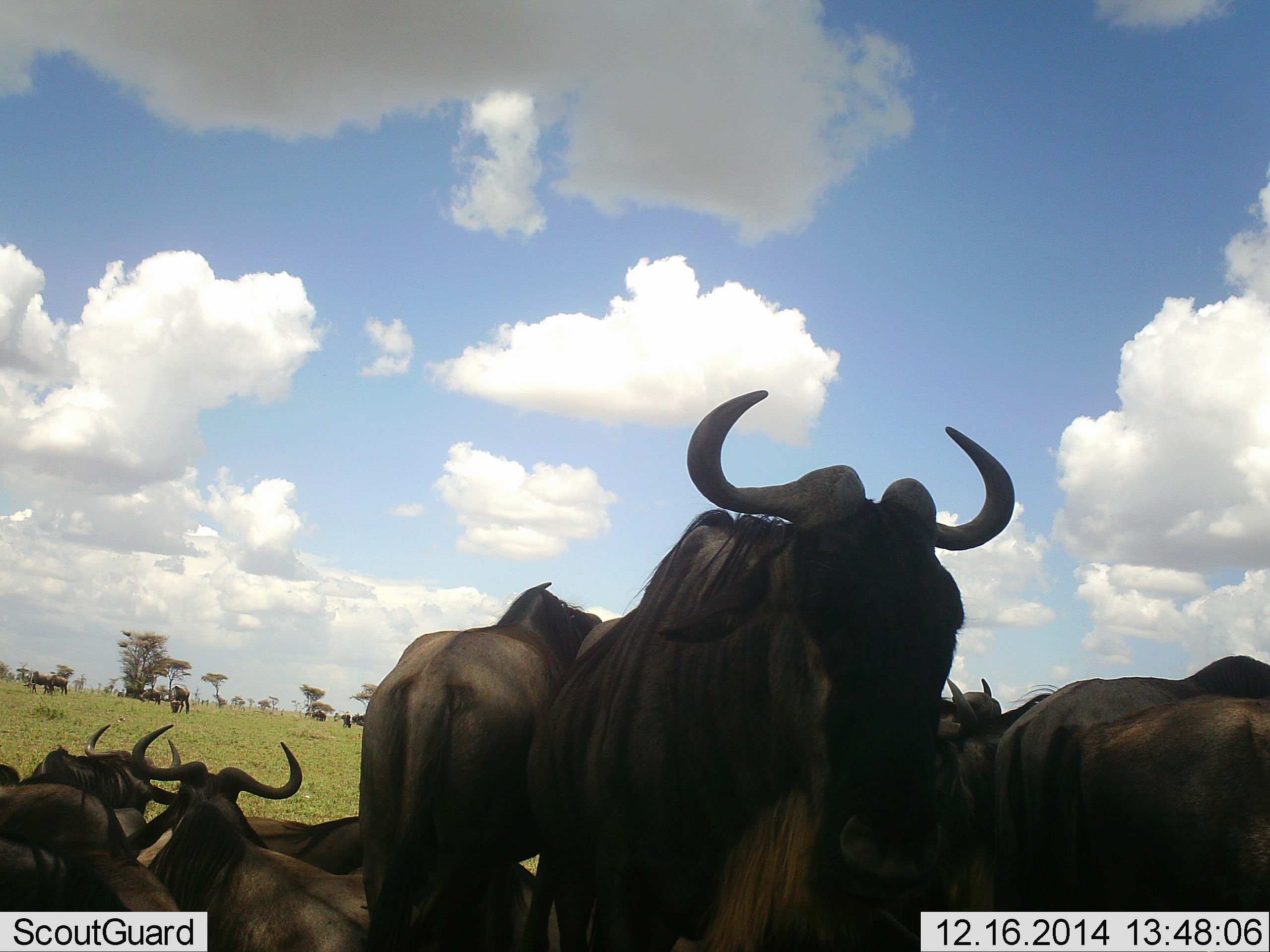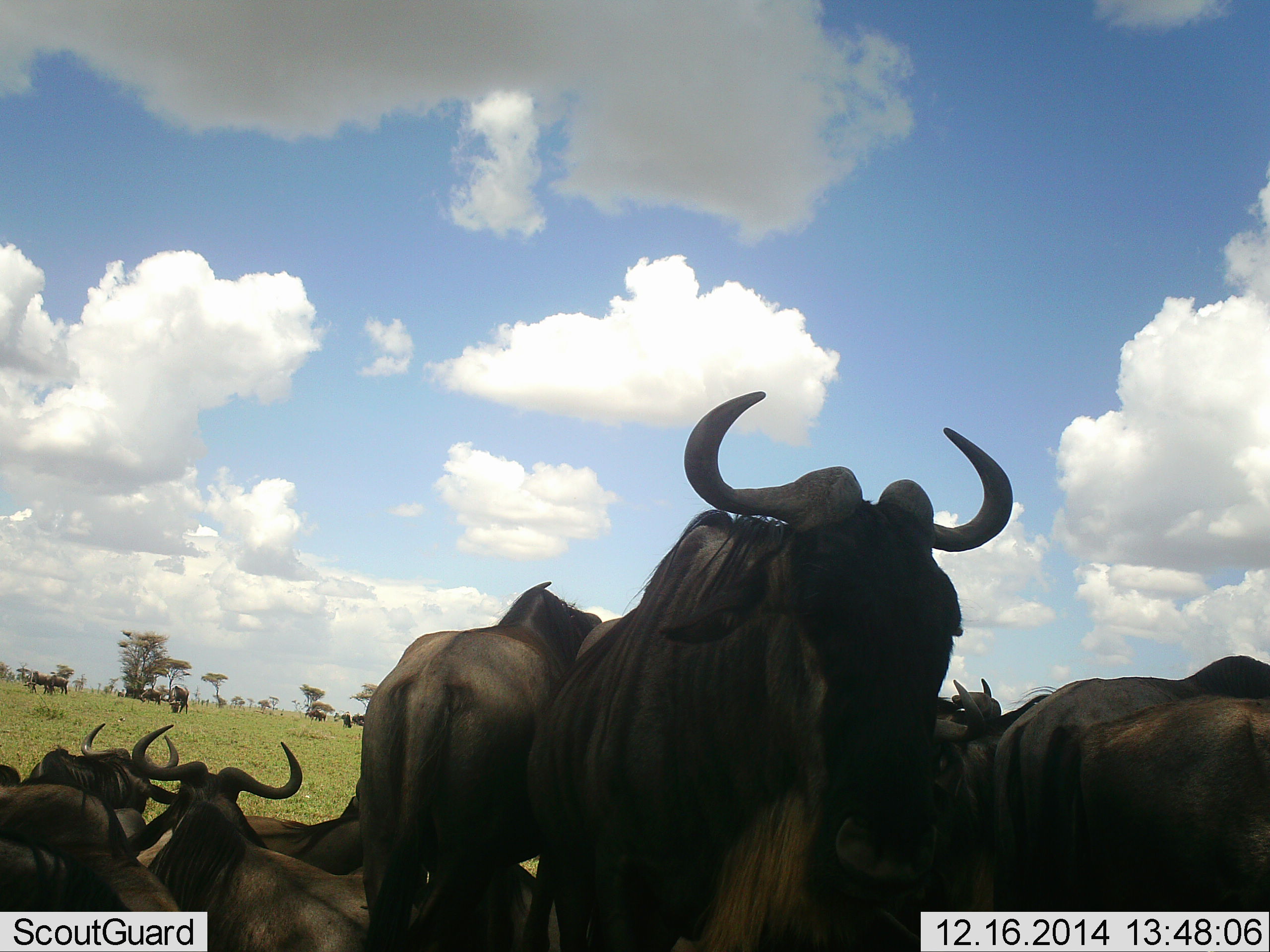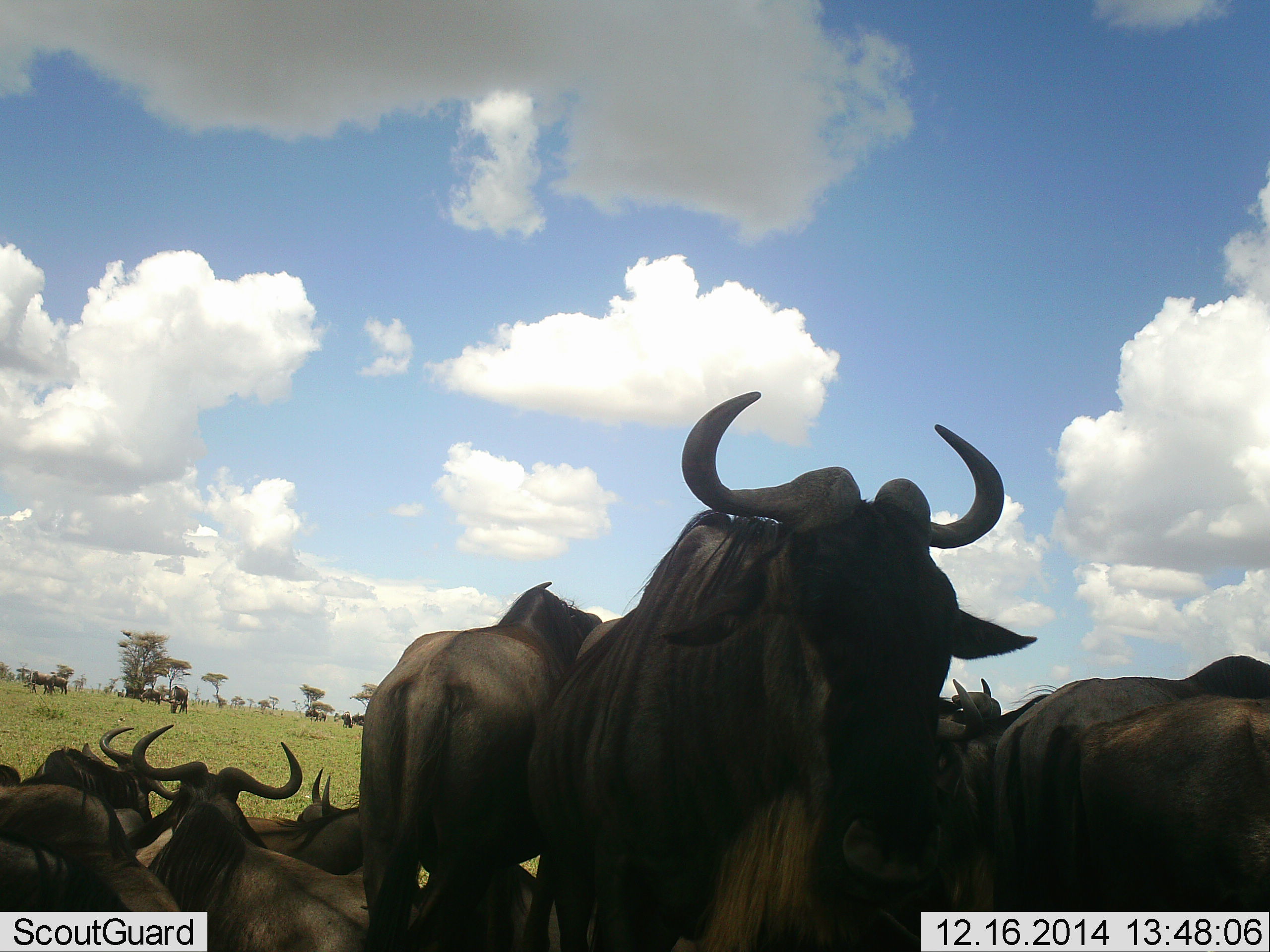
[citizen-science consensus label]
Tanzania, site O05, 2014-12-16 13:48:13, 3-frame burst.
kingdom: Animalia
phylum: Chordata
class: Mammalia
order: Artiodactyla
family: Bovidae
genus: Connochaetes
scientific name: Connochaetes taurinus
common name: blue wildebeest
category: wildebeest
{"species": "wildebeest (blue wildebeest) (Connochaetes taurinus)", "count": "11-50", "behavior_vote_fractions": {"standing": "80%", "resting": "60%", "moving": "20%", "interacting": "10%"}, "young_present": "0%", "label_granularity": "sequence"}